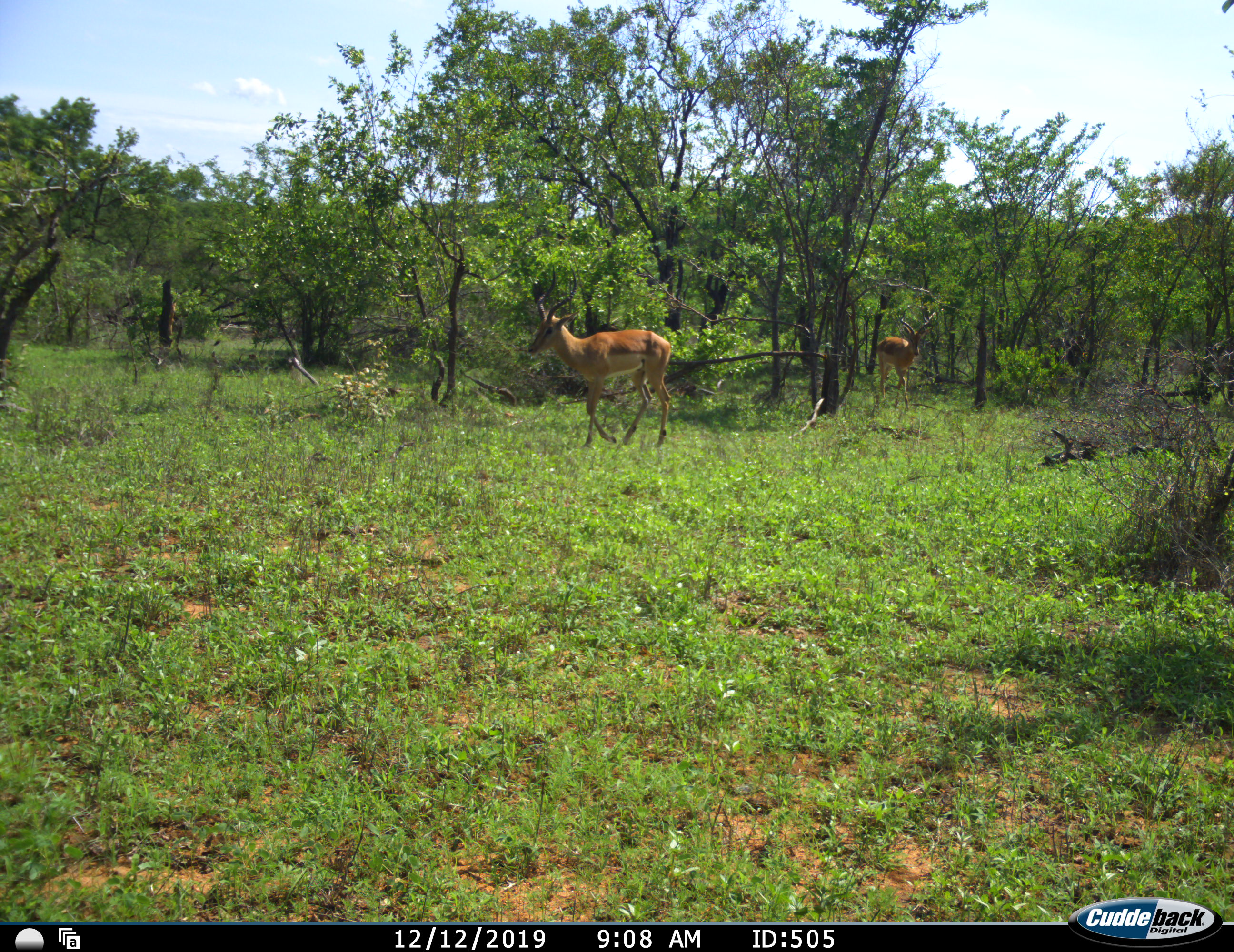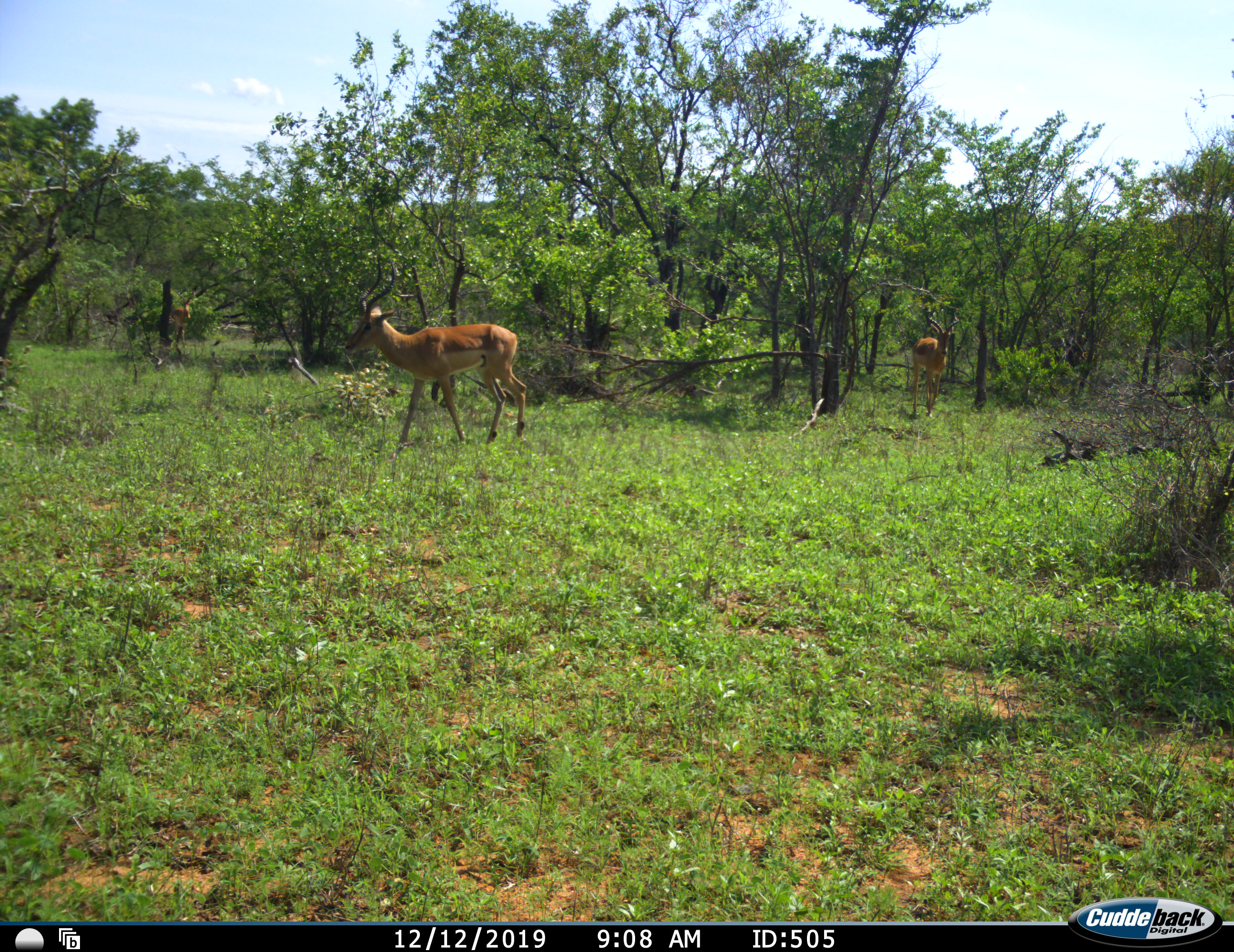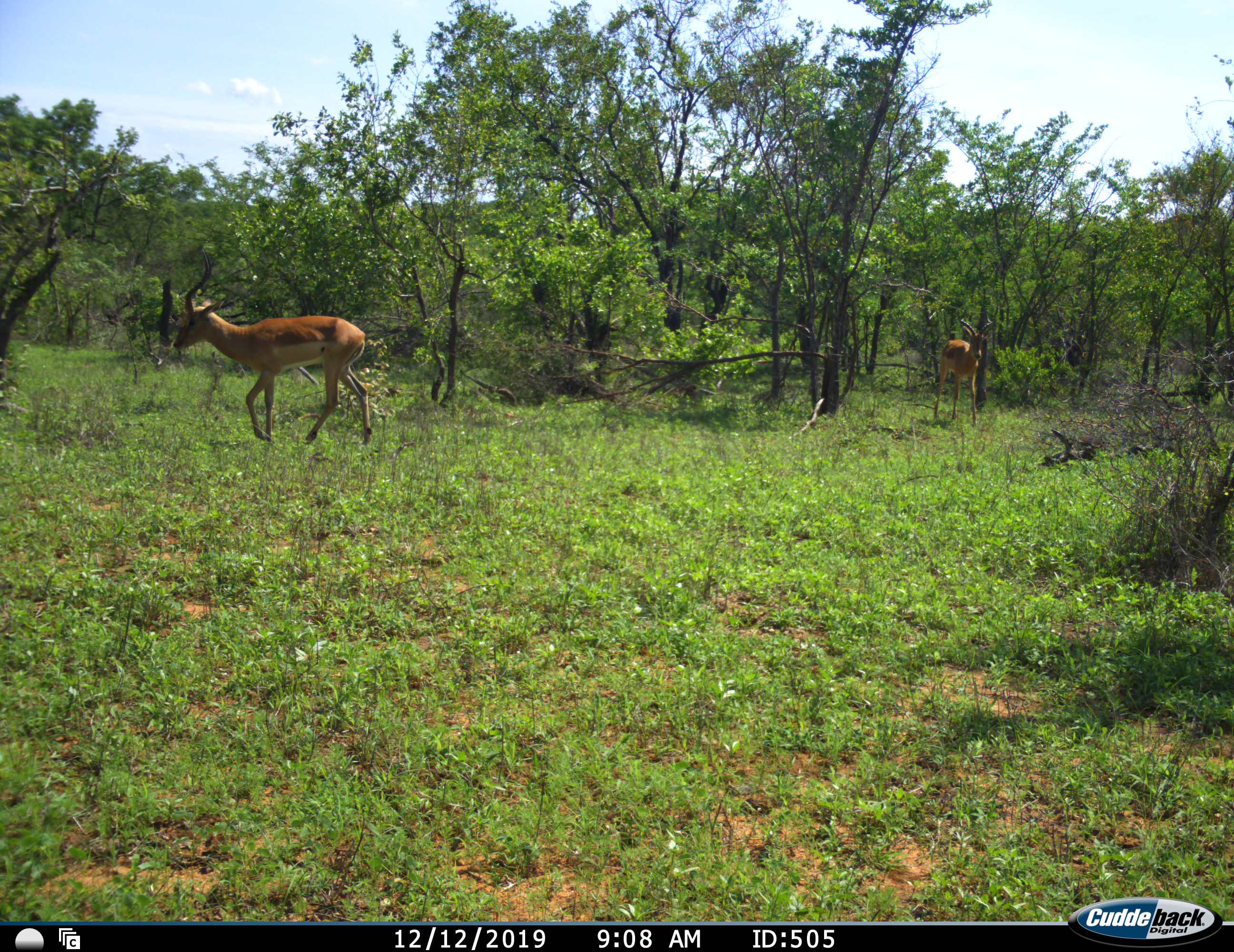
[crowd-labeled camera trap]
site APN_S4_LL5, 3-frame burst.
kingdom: Animalia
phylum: Chordata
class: Mammalia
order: Artiodactyla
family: Bovidae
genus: Aepyceros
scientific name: Aepyceros melampus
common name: impala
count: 2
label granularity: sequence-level